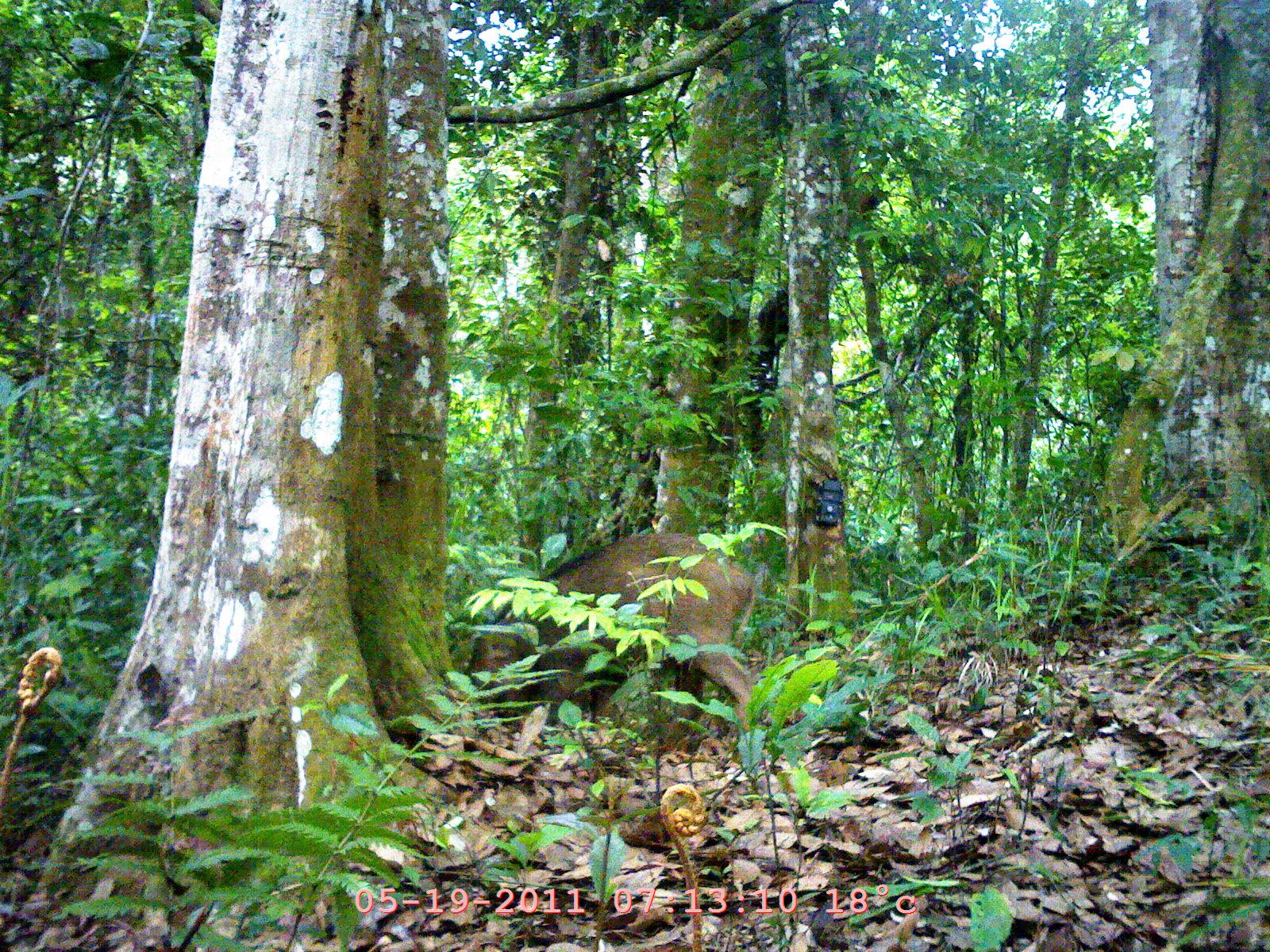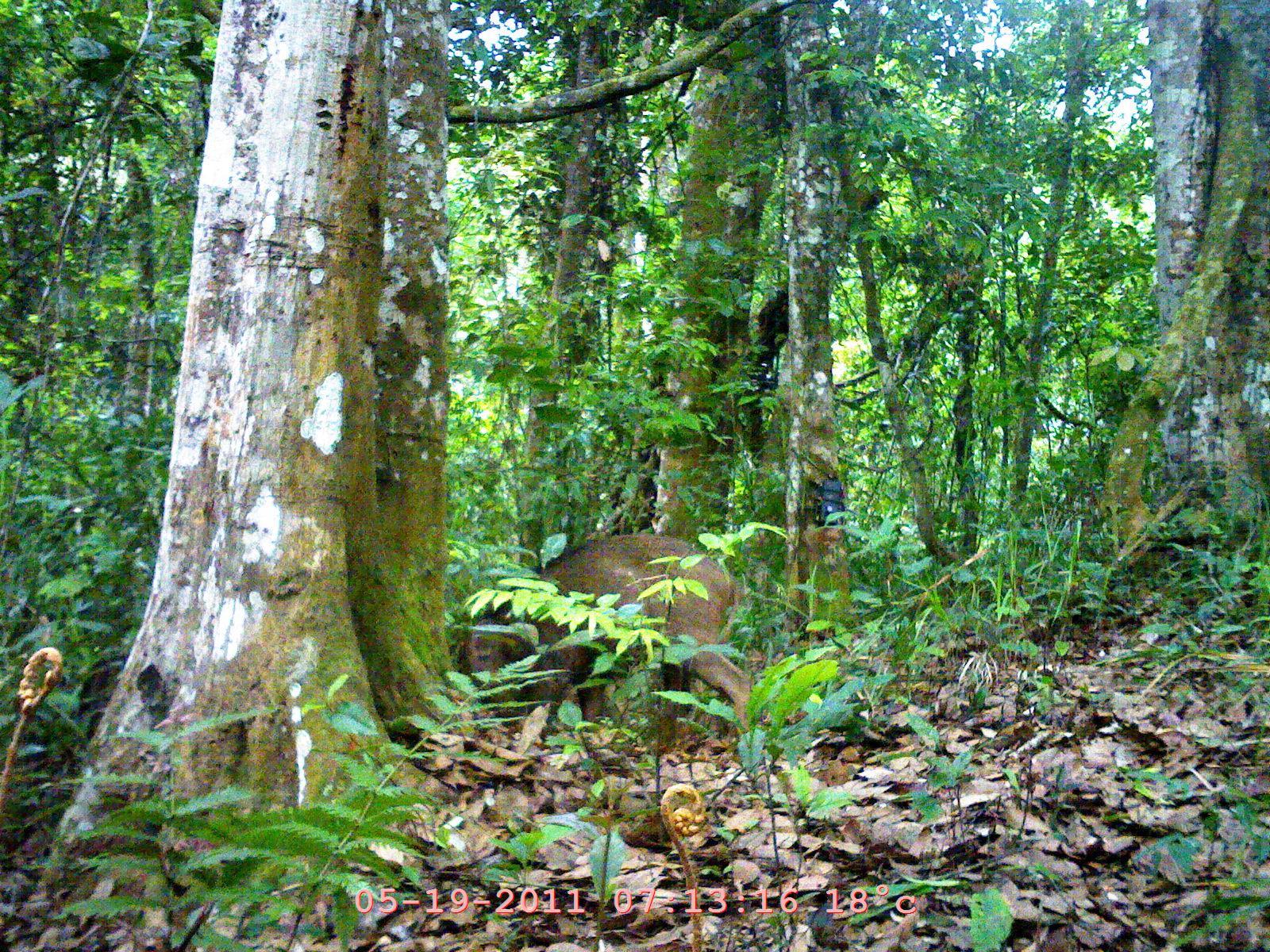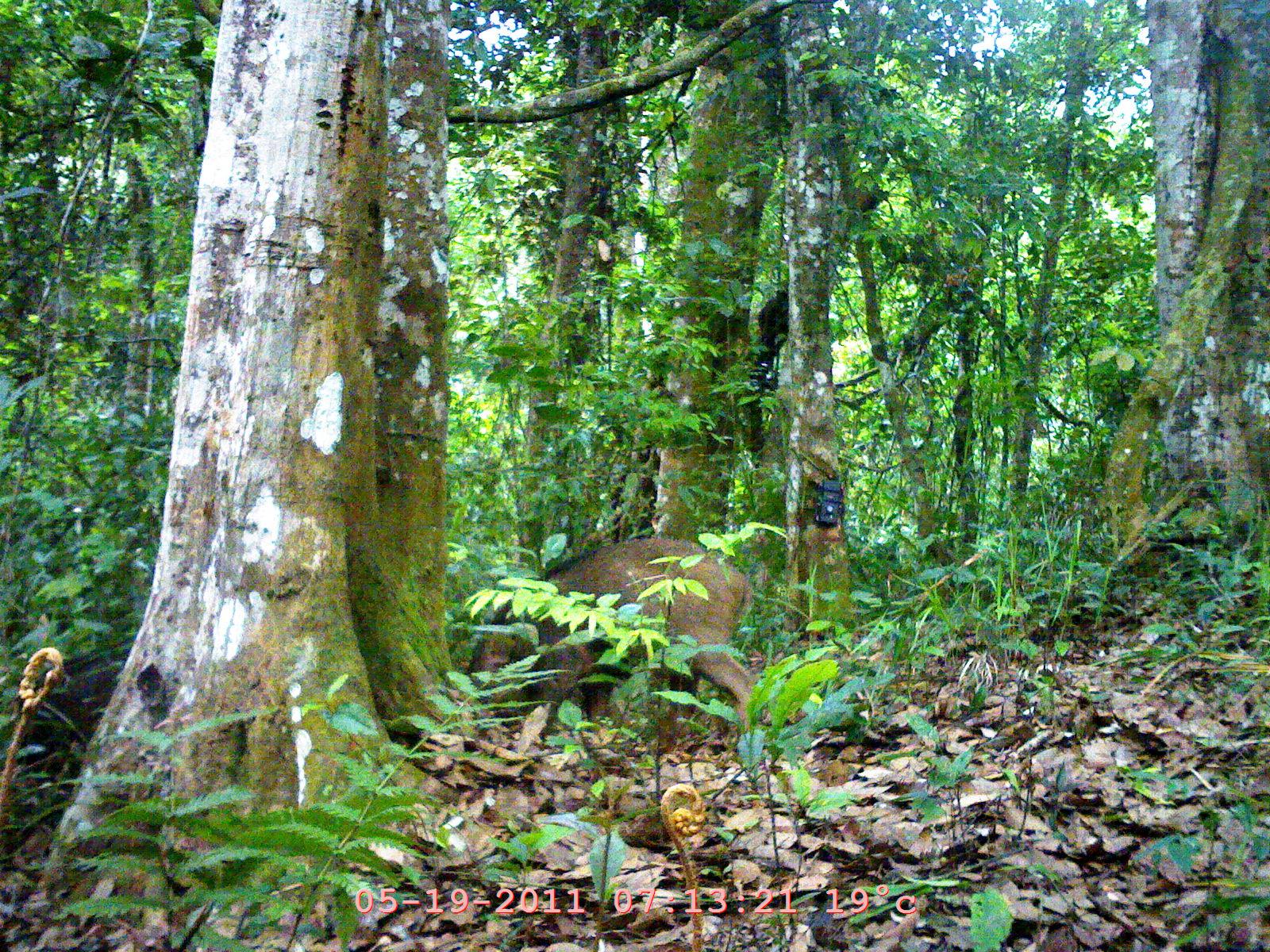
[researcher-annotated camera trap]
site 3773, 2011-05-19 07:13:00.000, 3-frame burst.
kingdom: Animalia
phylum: Chordata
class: Mammalia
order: Artiodactyla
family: Suidae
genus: Sus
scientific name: Sus scrofa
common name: wild boar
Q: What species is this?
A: Sus scrofa (wild boar).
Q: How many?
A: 2.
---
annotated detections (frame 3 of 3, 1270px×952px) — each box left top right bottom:
sus scrofa: 465 535 758 732